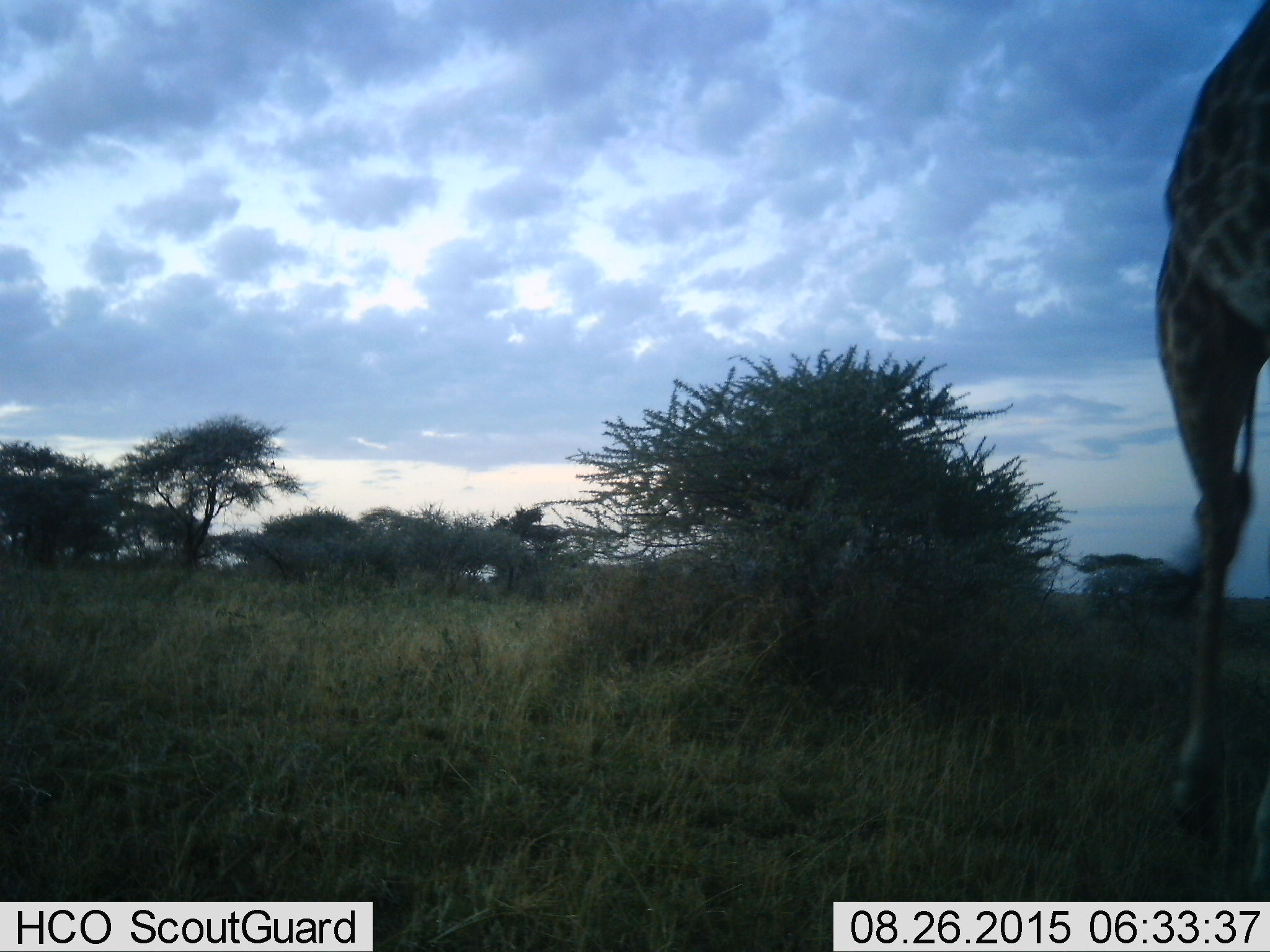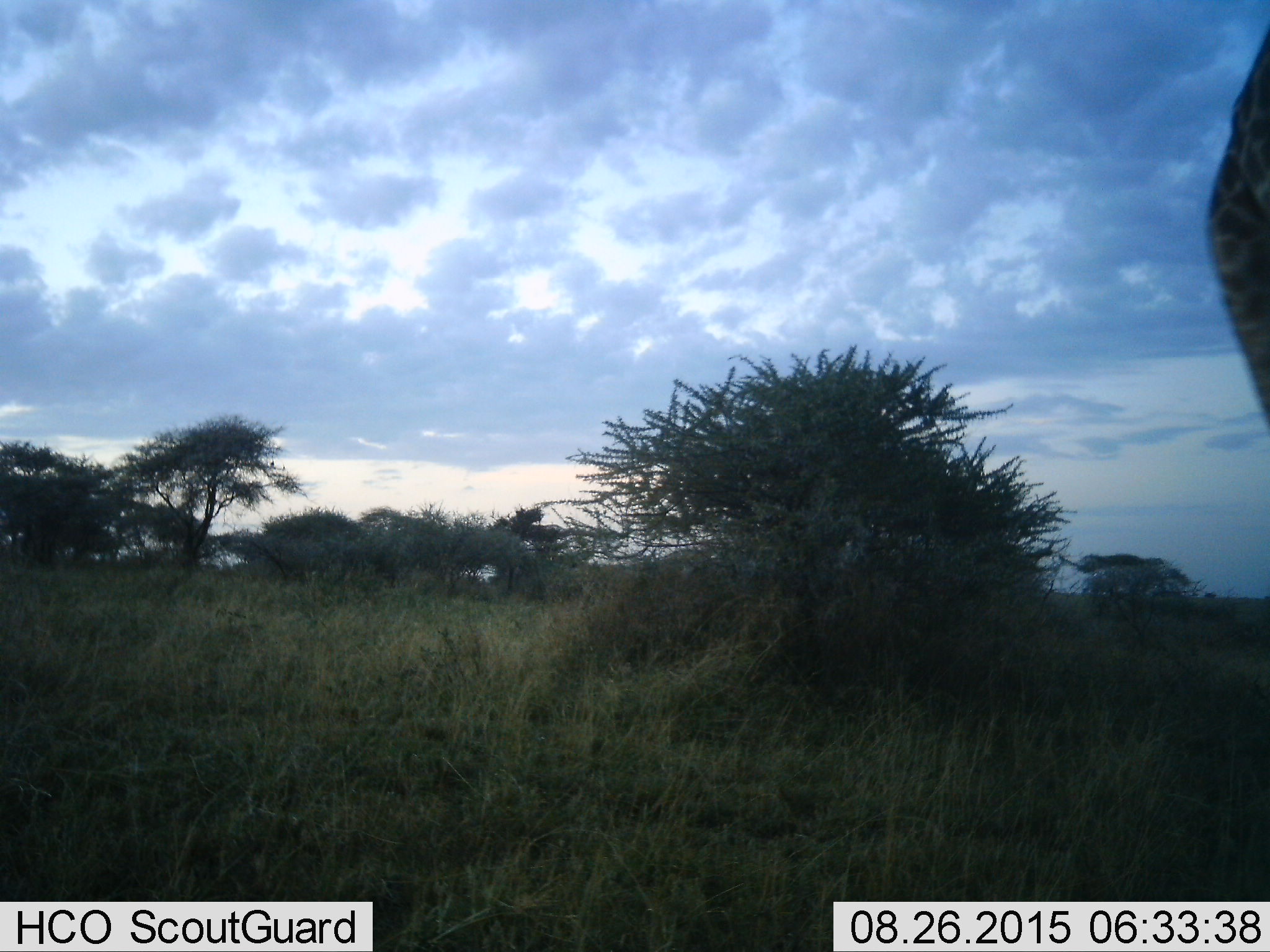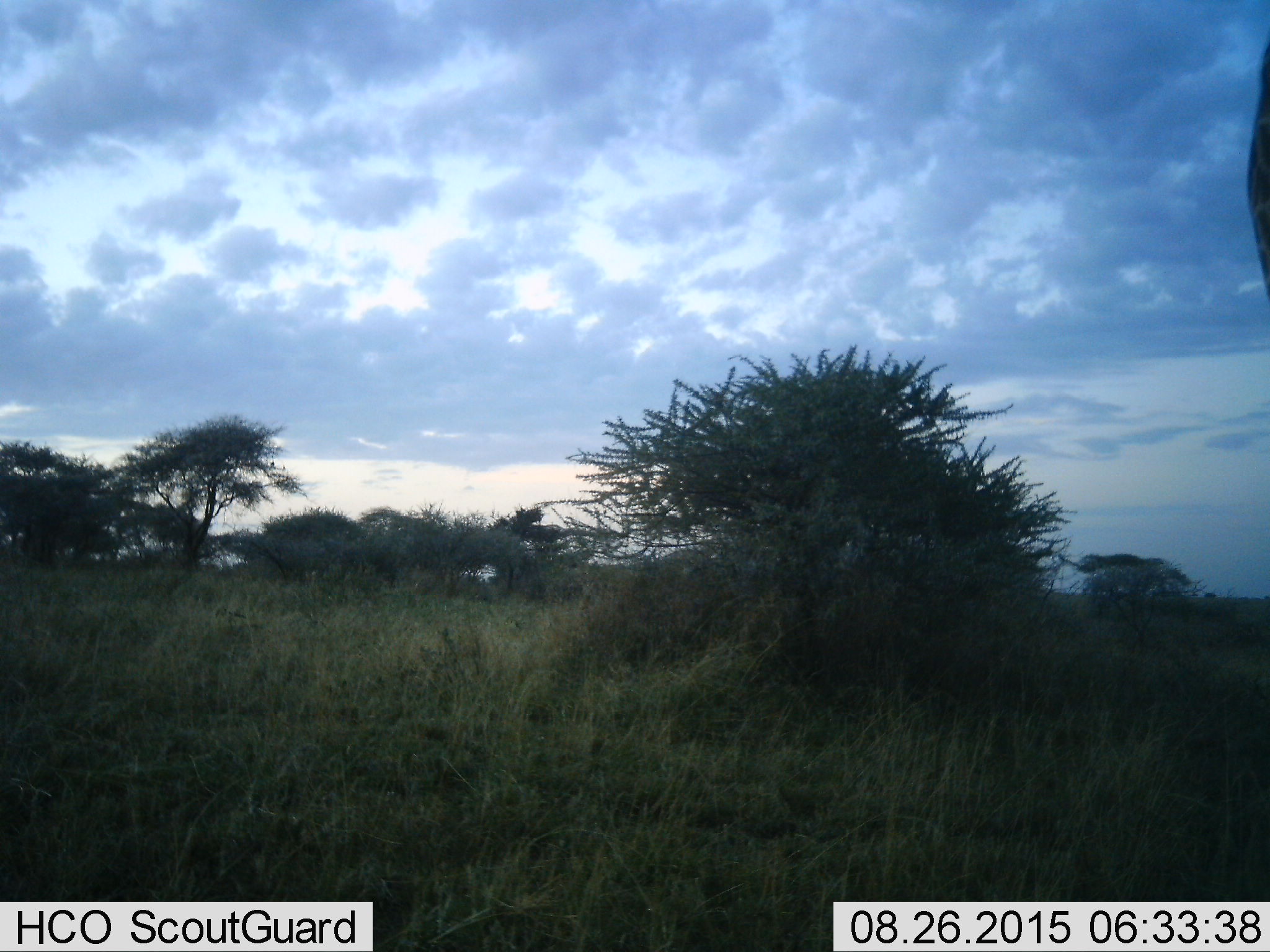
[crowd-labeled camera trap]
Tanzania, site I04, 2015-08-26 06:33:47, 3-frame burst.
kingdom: Animalia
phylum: Chordata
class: Mammalia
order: Artiodactyla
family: Giraffidae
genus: Giraffa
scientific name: Giraffa camelopardalis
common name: giraffe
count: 1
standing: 30%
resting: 0%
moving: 90%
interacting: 0%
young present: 0%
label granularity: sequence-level